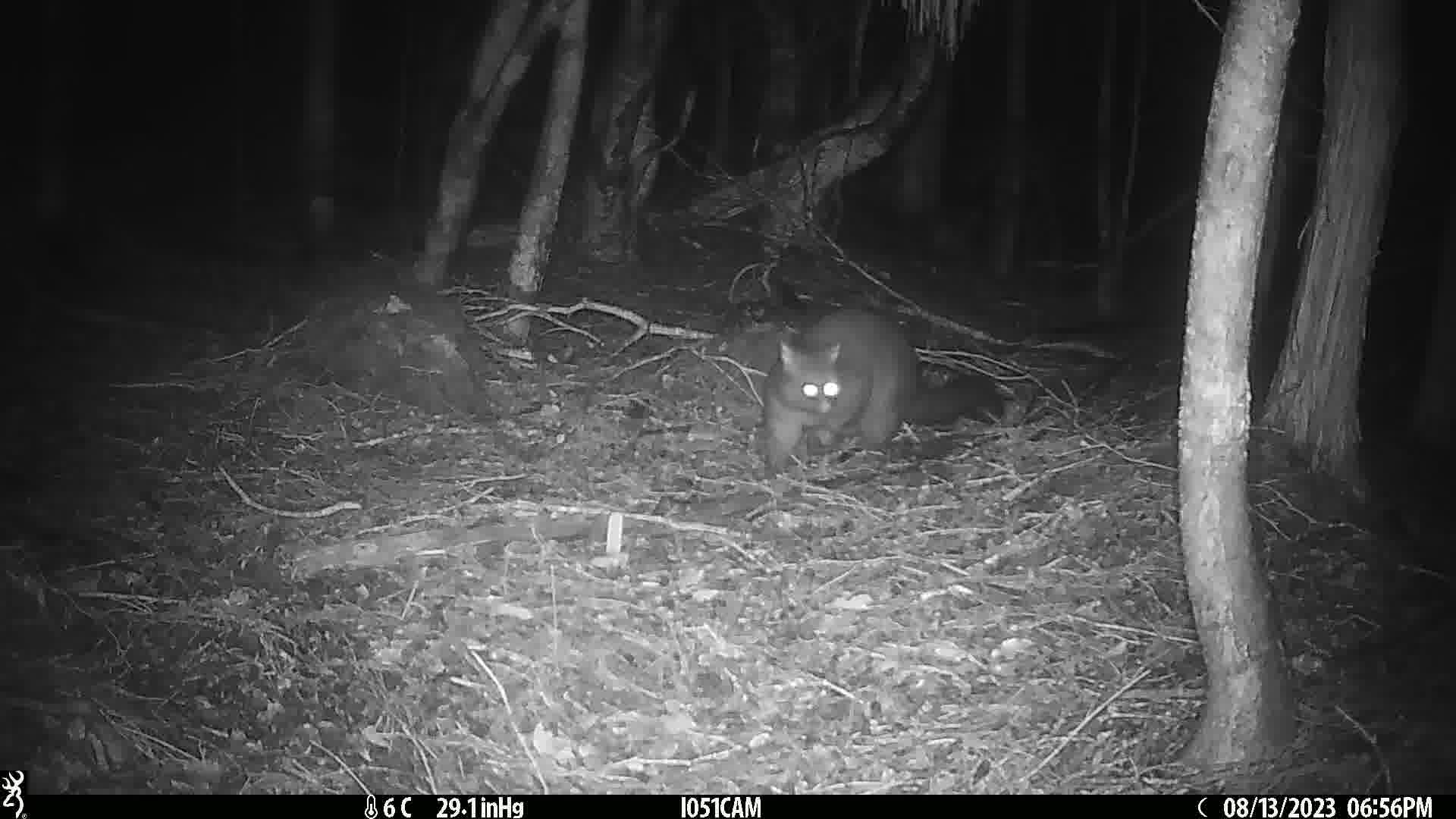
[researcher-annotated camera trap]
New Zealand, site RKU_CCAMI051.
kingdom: Animalia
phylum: Chordata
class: Mammalia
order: Diprotodontia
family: Phalangeridae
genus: Trichosurus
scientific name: Trichosurus vulpecula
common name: common brushtail possum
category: possum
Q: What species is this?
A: Possum (common brushtail possum) (Trichosurus vulpecula).